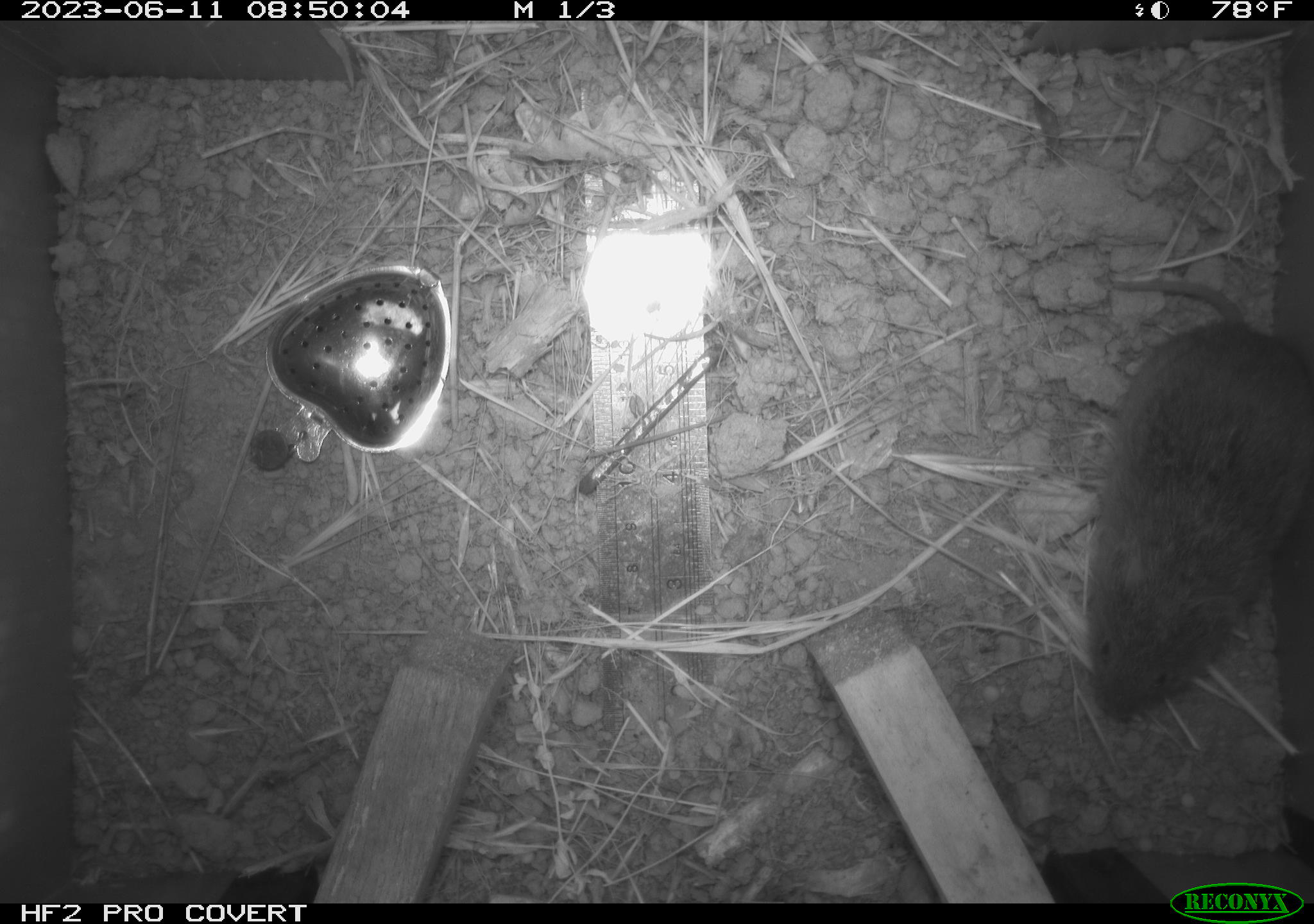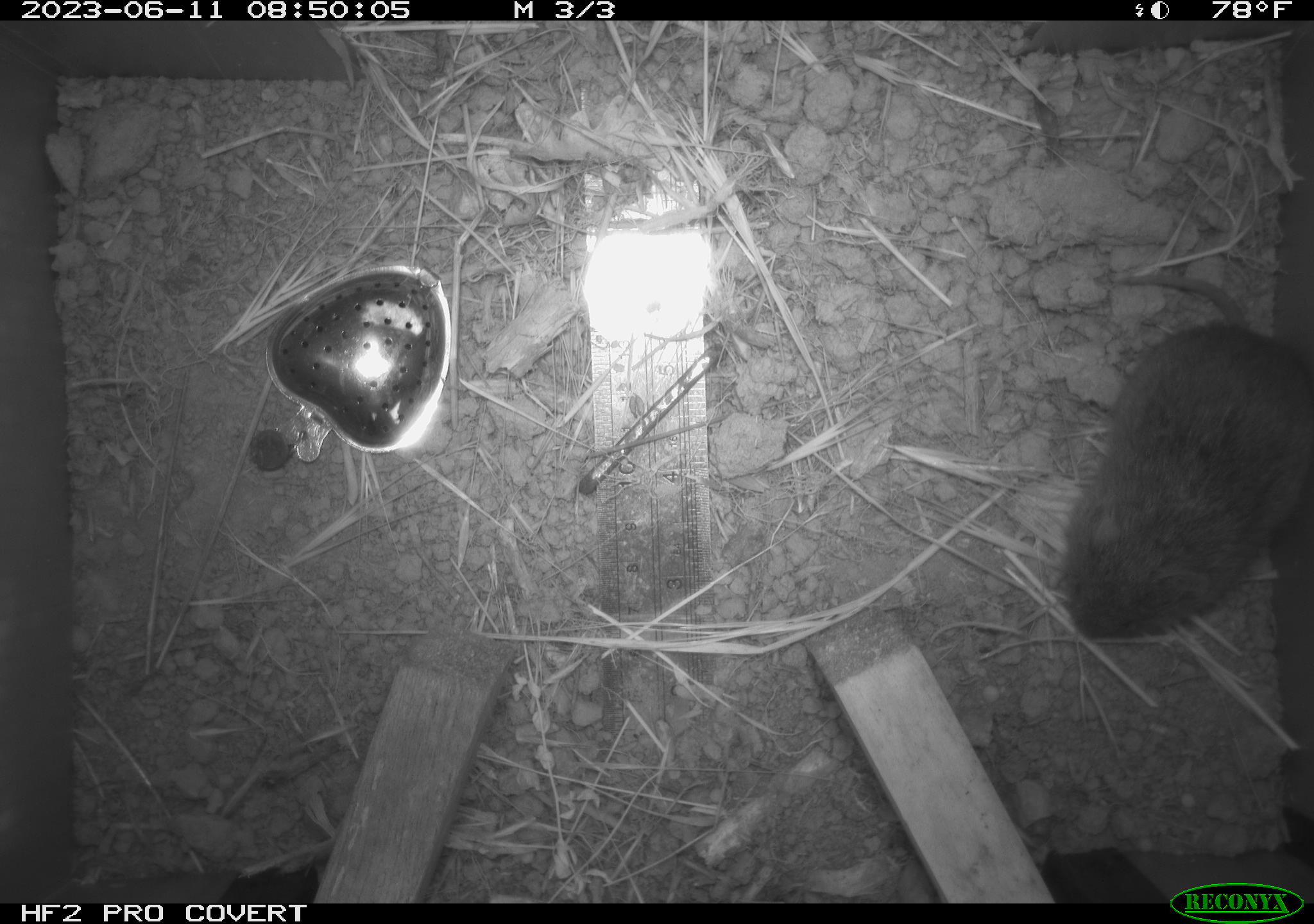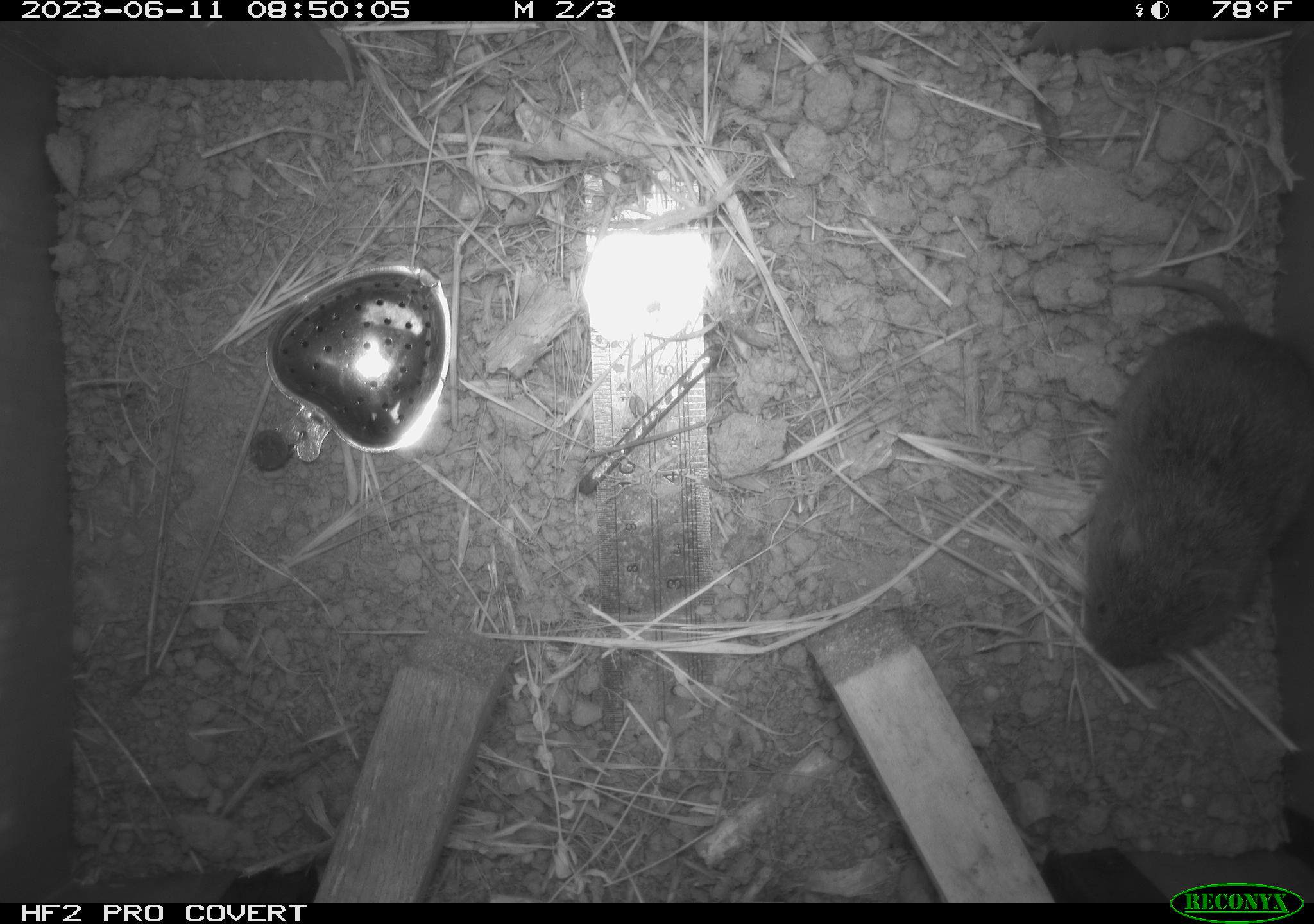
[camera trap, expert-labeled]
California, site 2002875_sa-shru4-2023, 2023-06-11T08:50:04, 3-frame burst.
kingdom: Animalia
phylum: Chordata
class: Mammalia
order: Rodentia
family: Cricetidae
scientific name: Arvicolinae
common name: voles, lemmings, and muskrats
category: arvicolinae subfamily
Arvicolinae subfamily (voles, lemmings, and muskrats) (Arvicolinae).